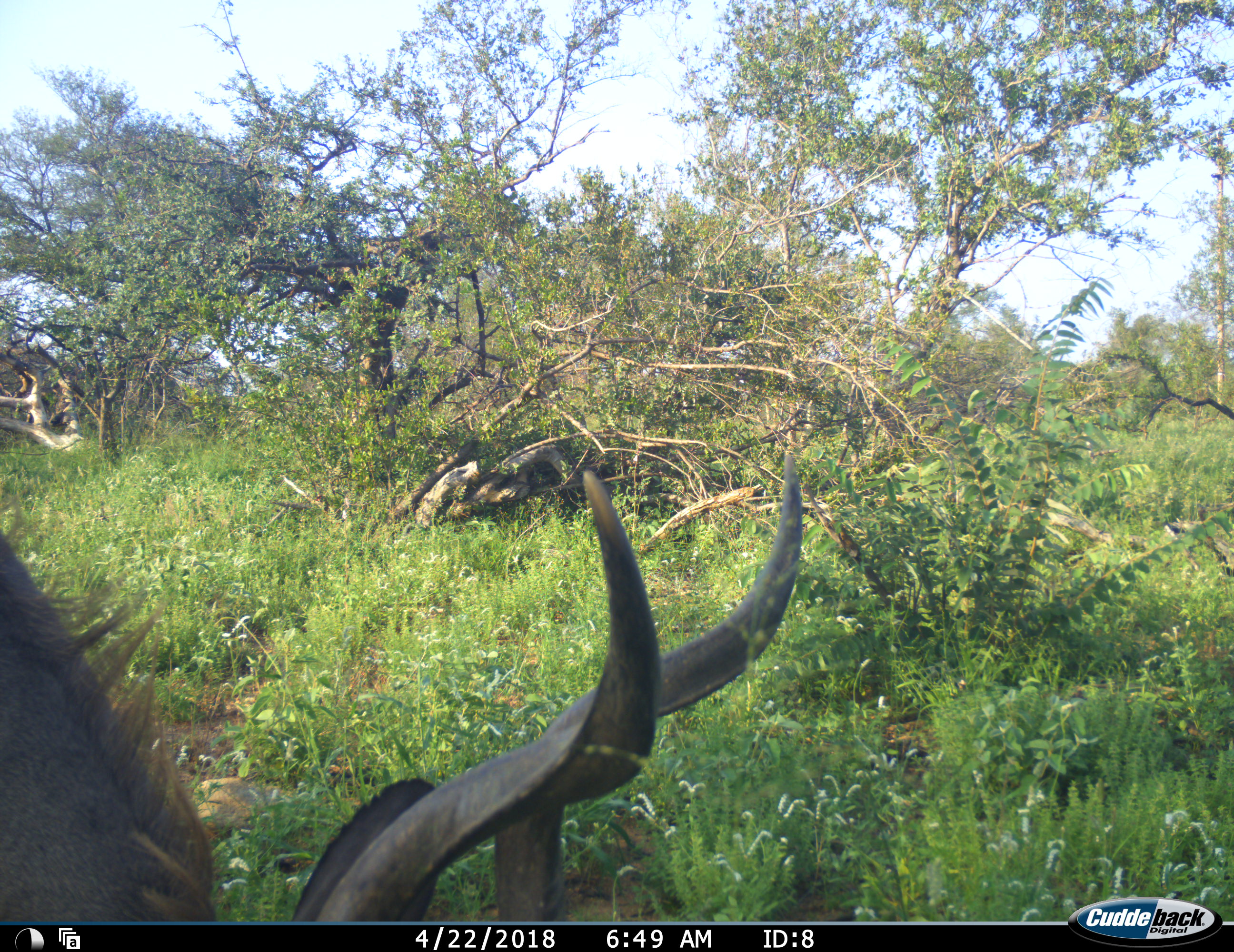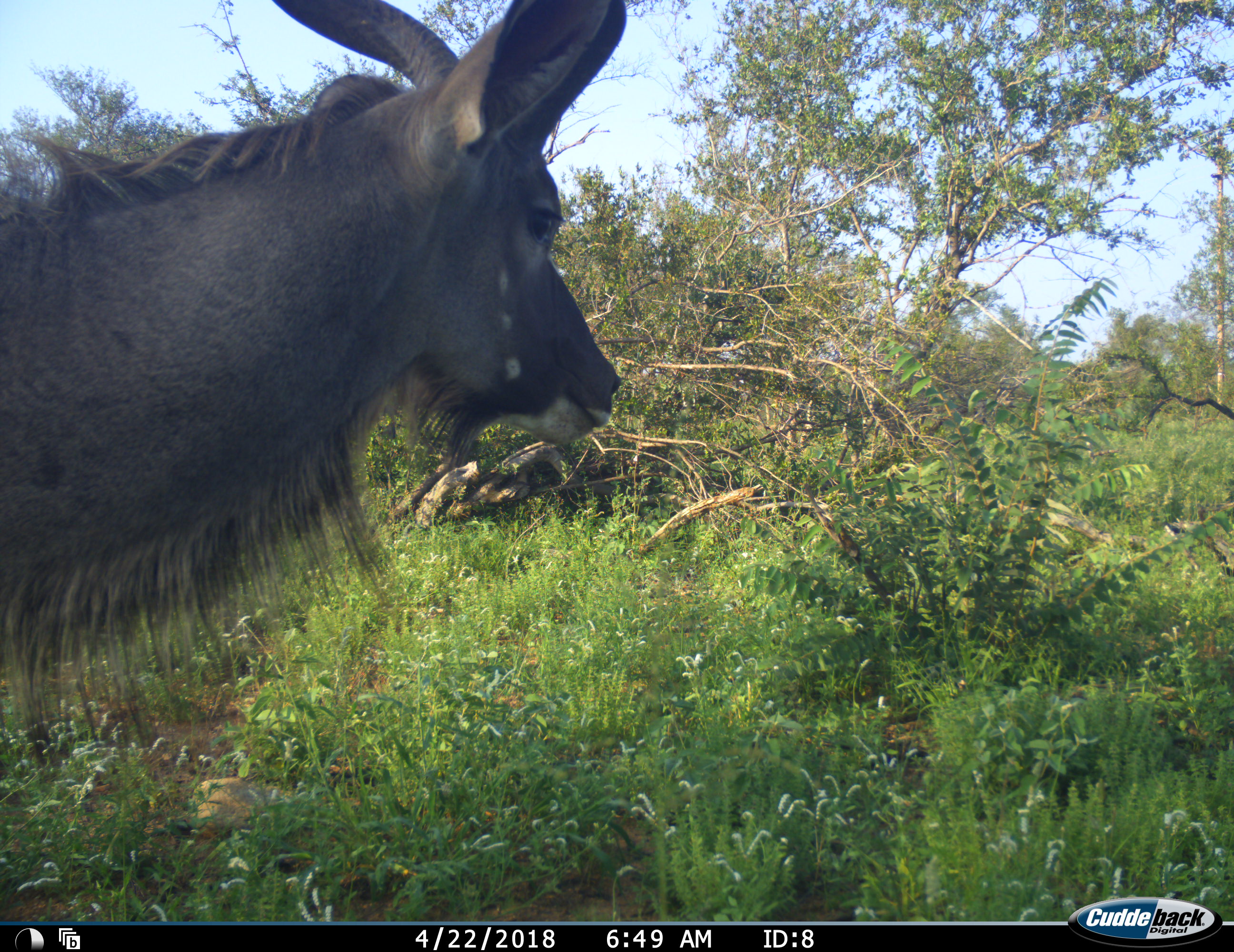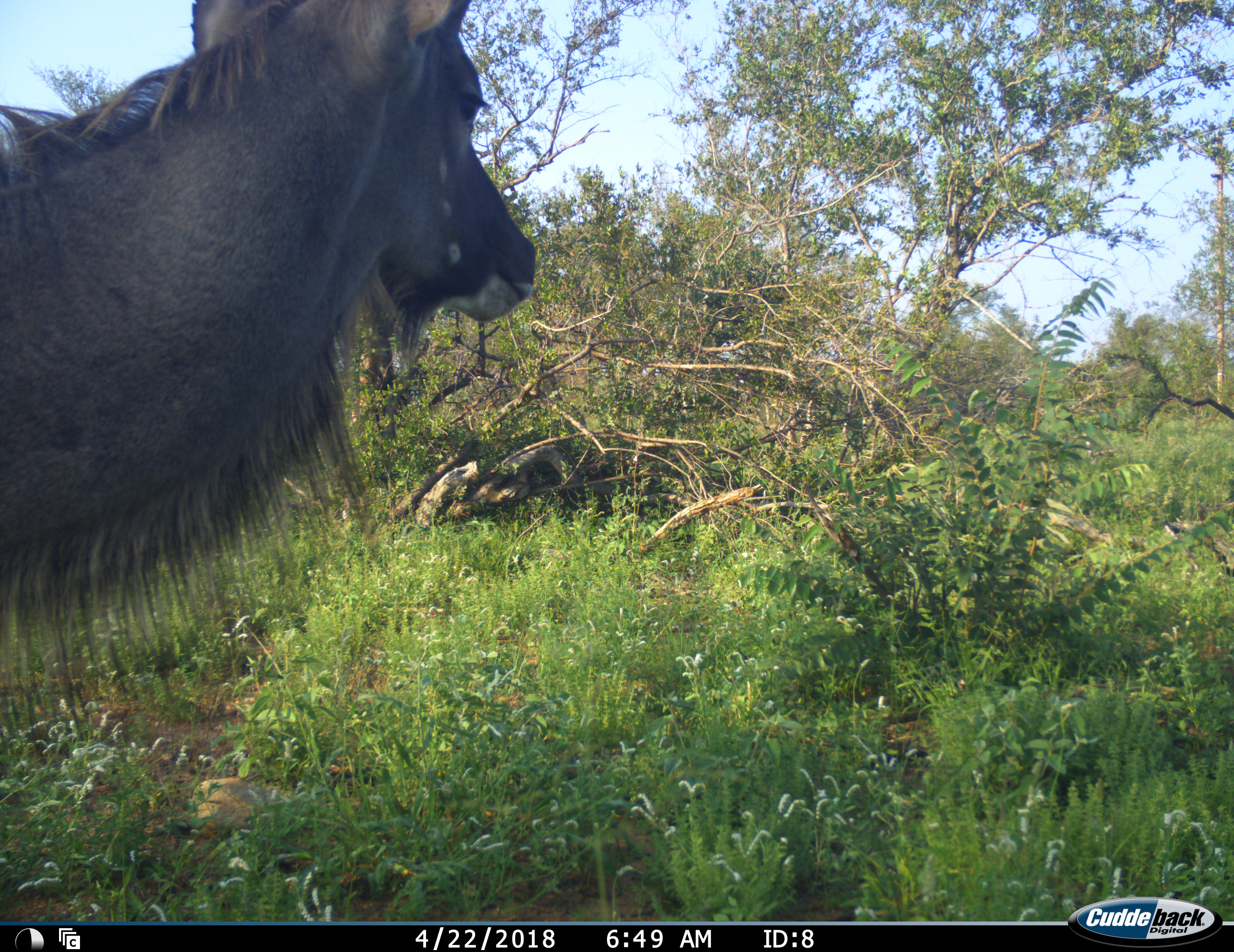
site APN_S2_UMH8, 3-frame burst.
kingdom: Animalia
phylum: Chordata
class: Mammalia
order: Artiodactyla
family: Bovidae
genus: Tragelaphus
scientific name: Tragelaphus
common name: kudu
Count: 1.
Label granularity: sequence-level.